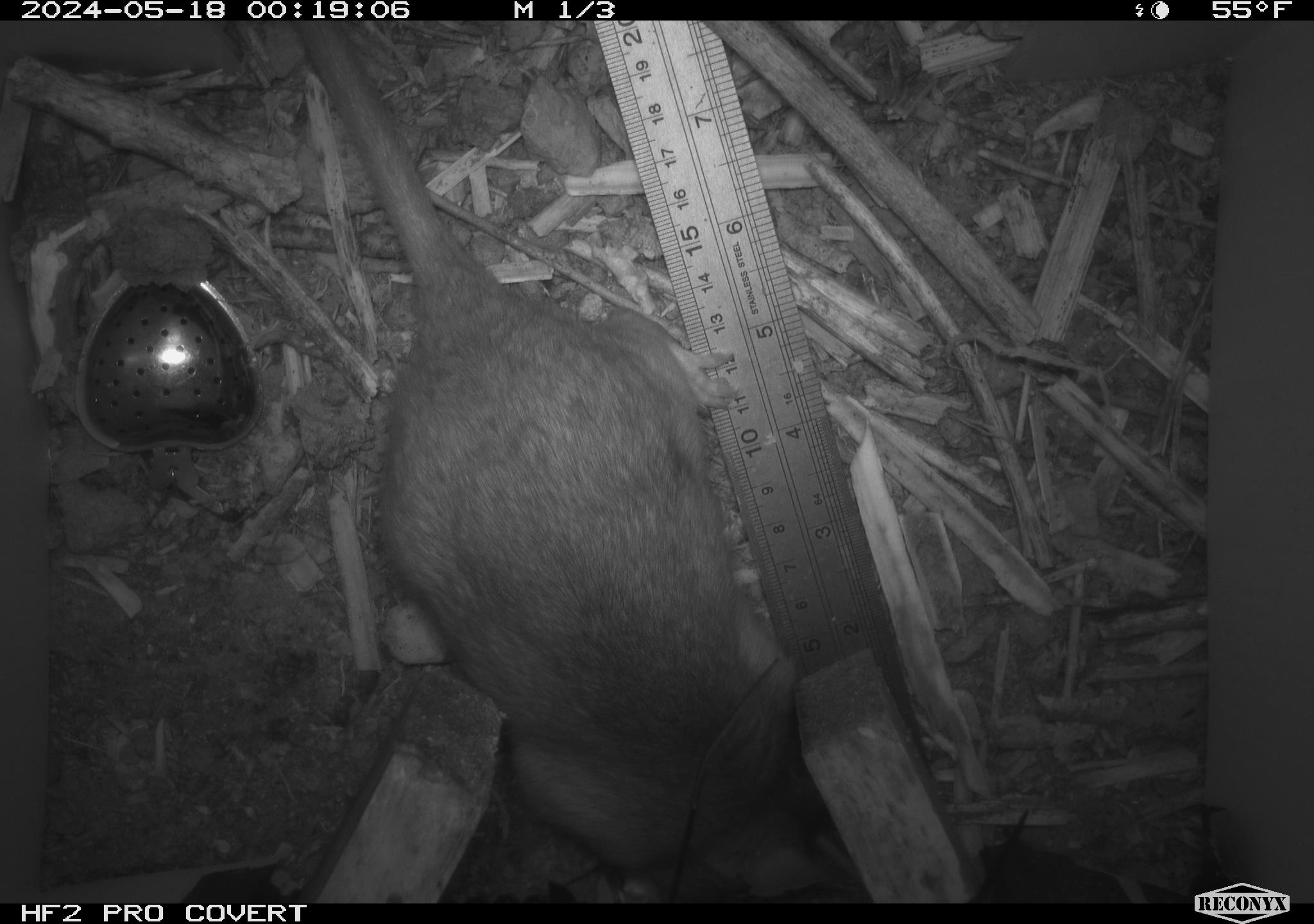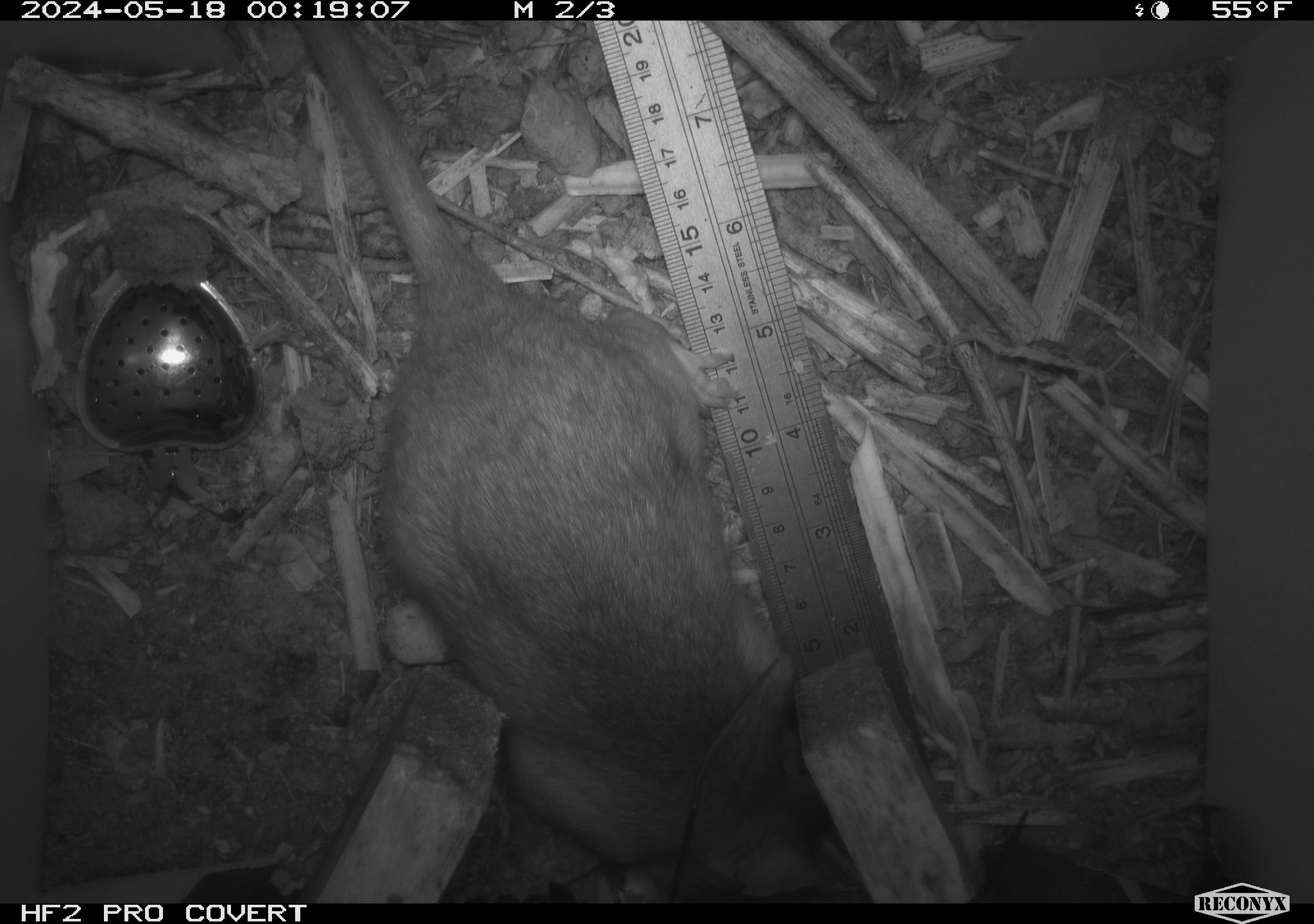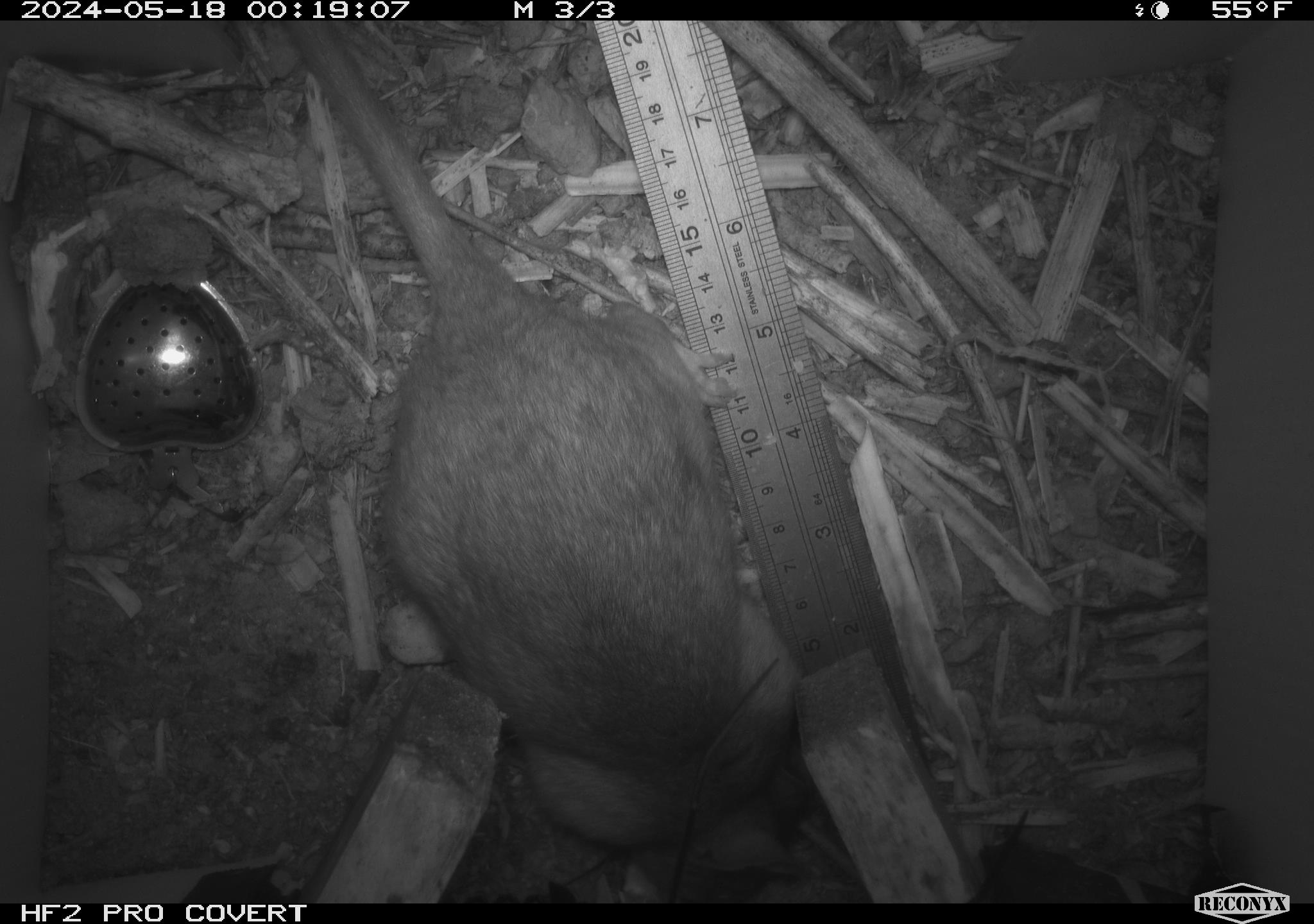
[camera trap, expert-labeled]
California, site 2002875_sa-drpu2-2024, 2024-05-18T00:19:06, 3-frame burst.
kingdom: Animalia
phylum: Chordata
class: Mammalia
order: Rodentia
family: Cricetidae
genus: Neotoma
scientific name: Neotoma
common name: pack rat or woodrat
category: neotoma species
Neotoma species (pack rat or woodrat) (Neotoma).